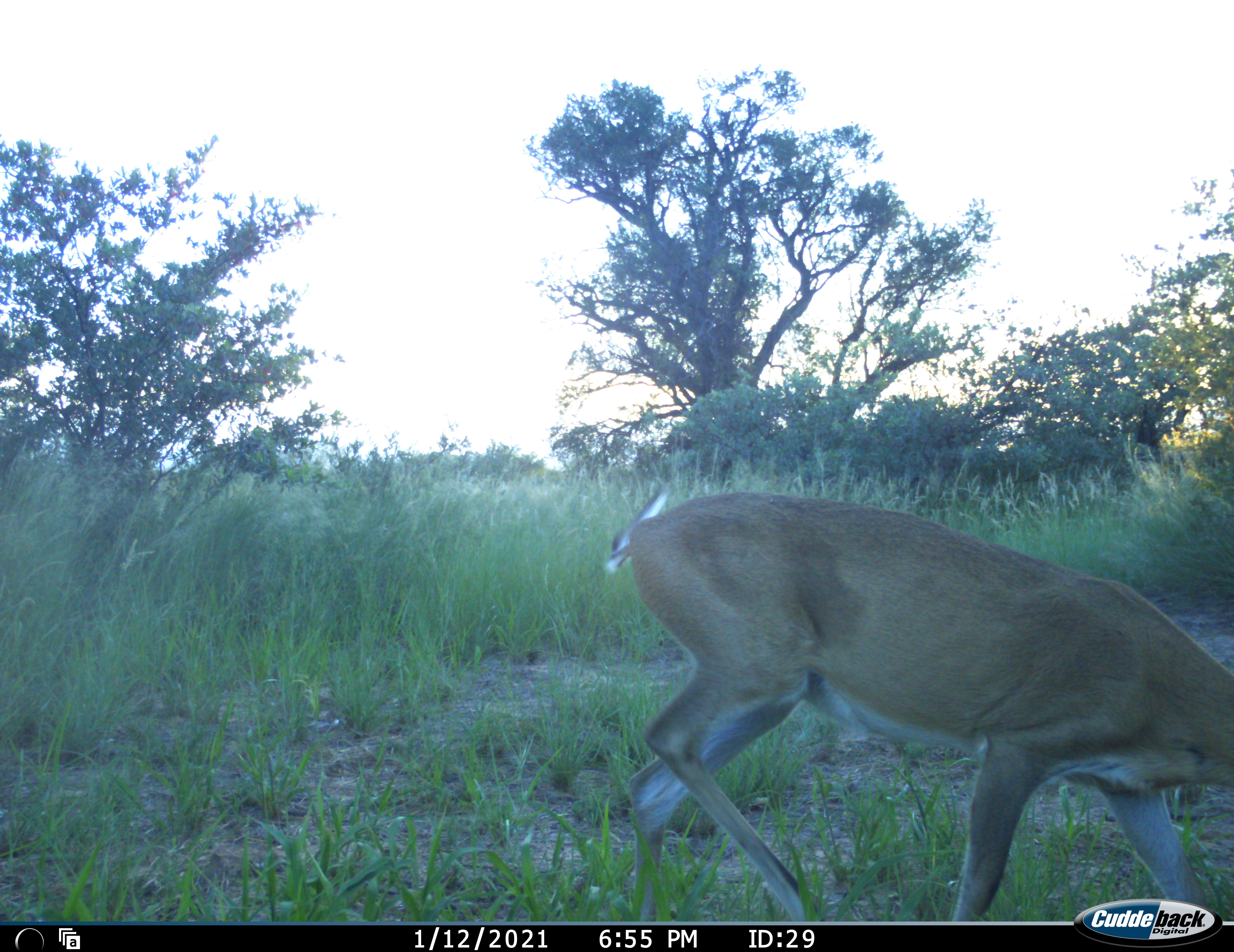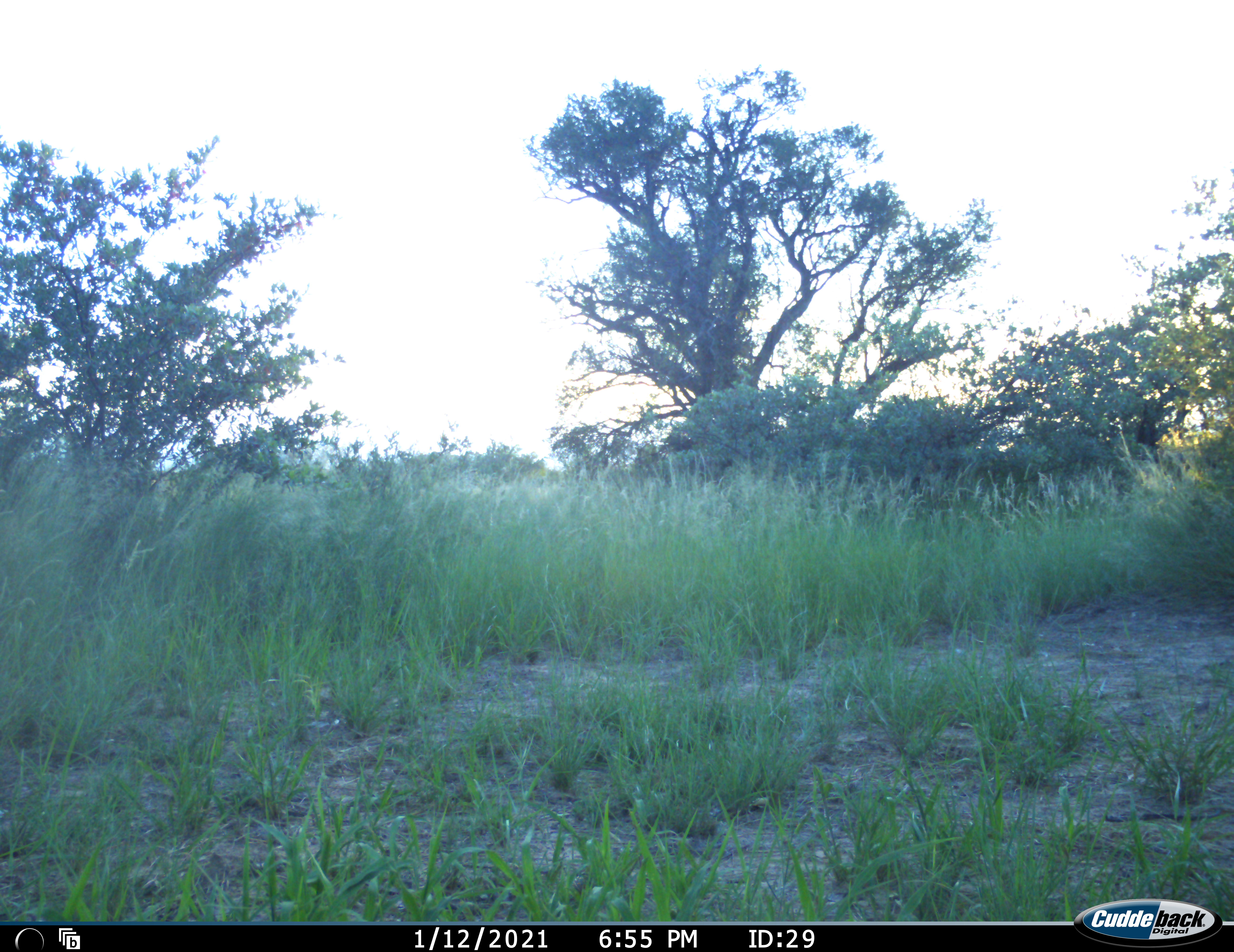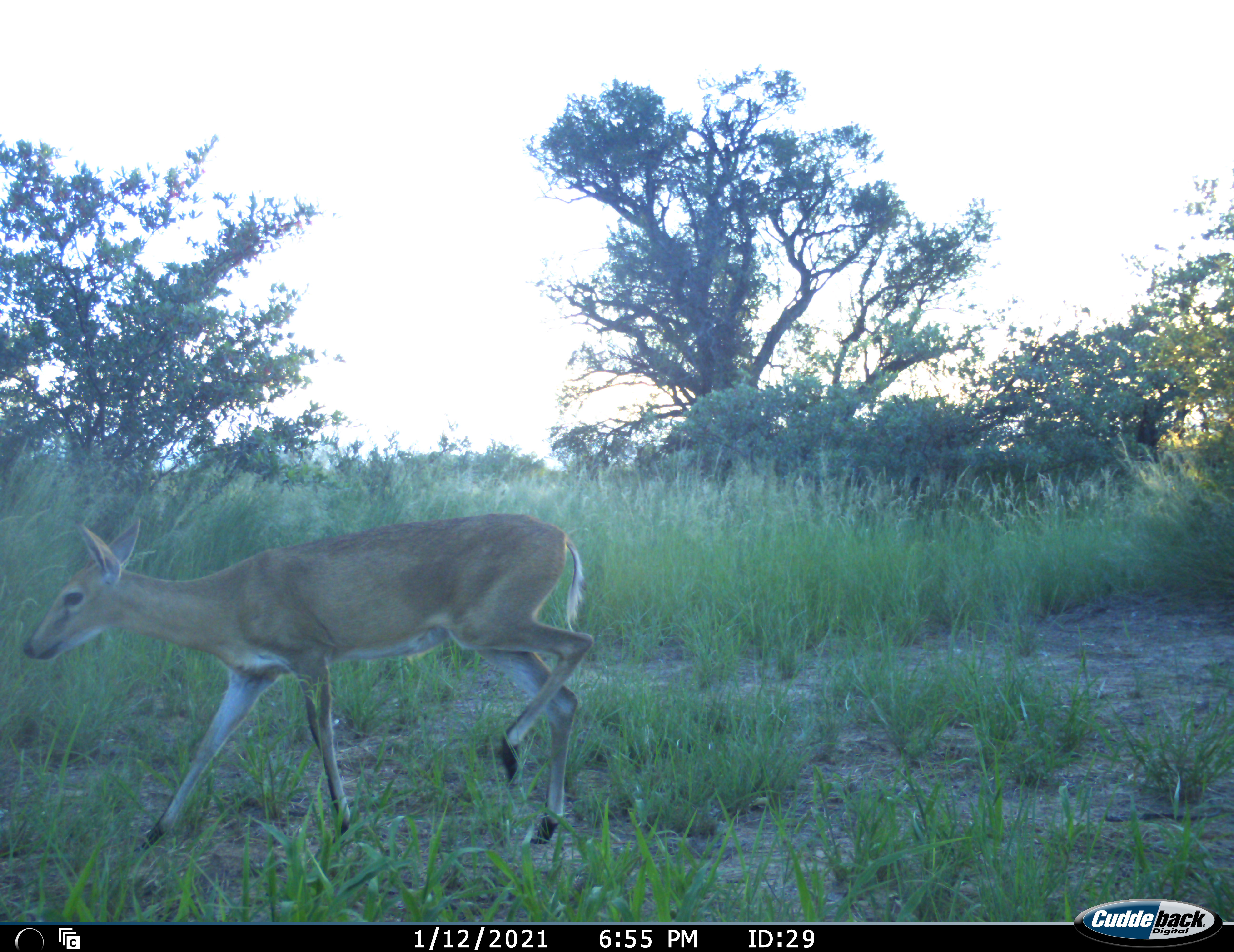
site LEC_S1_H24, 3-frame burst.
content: unidentified animal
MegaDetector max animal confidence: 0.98